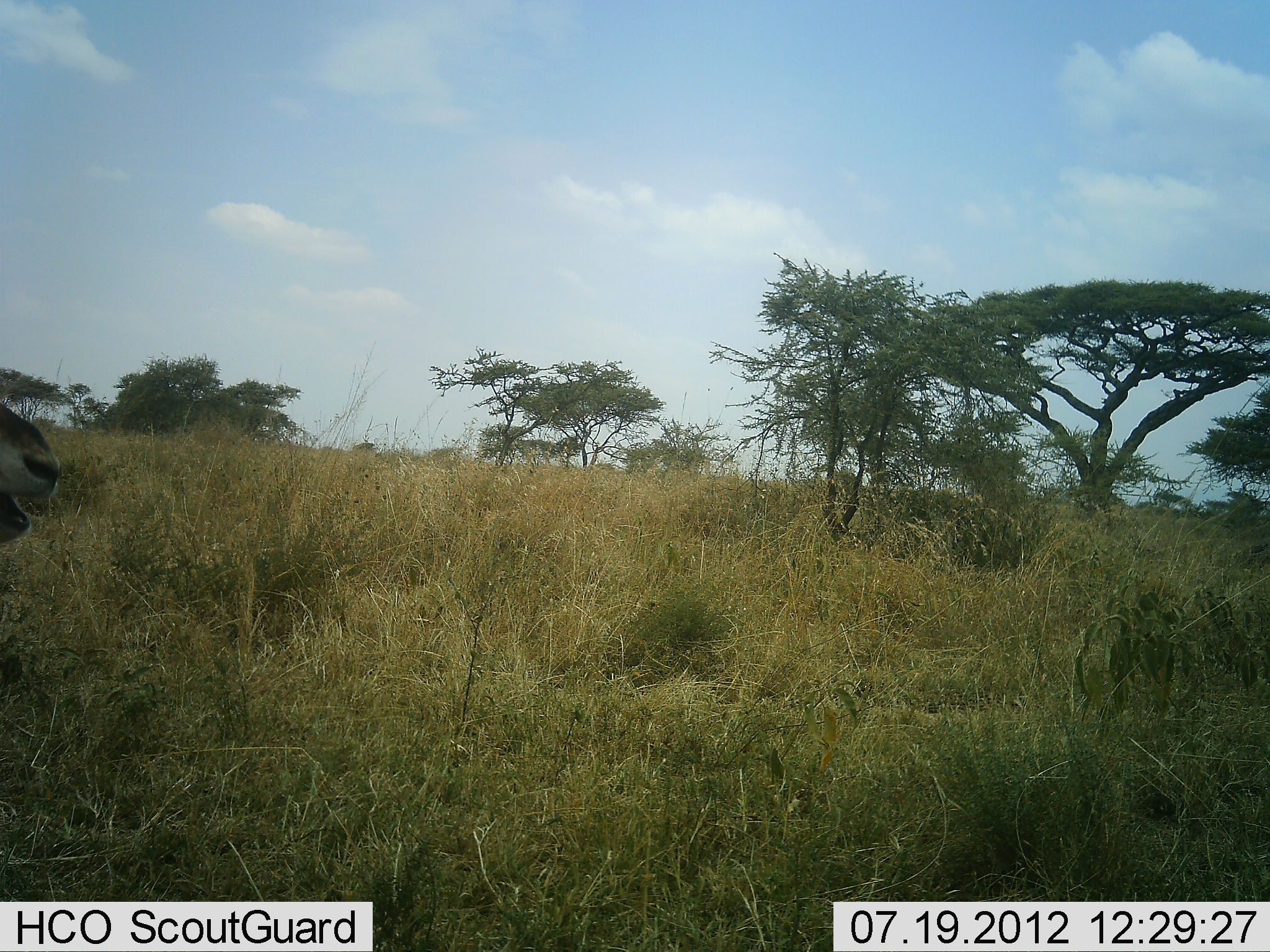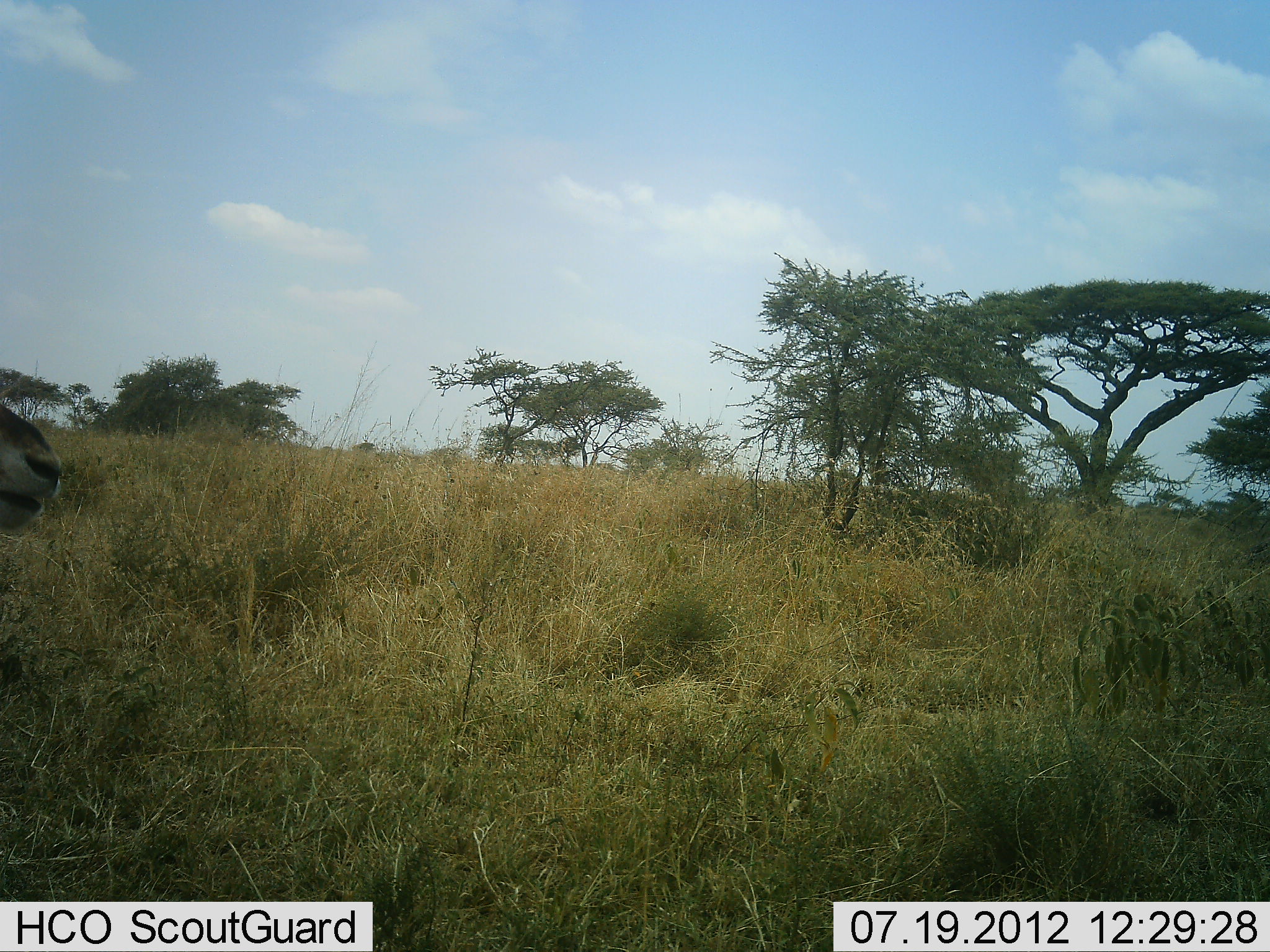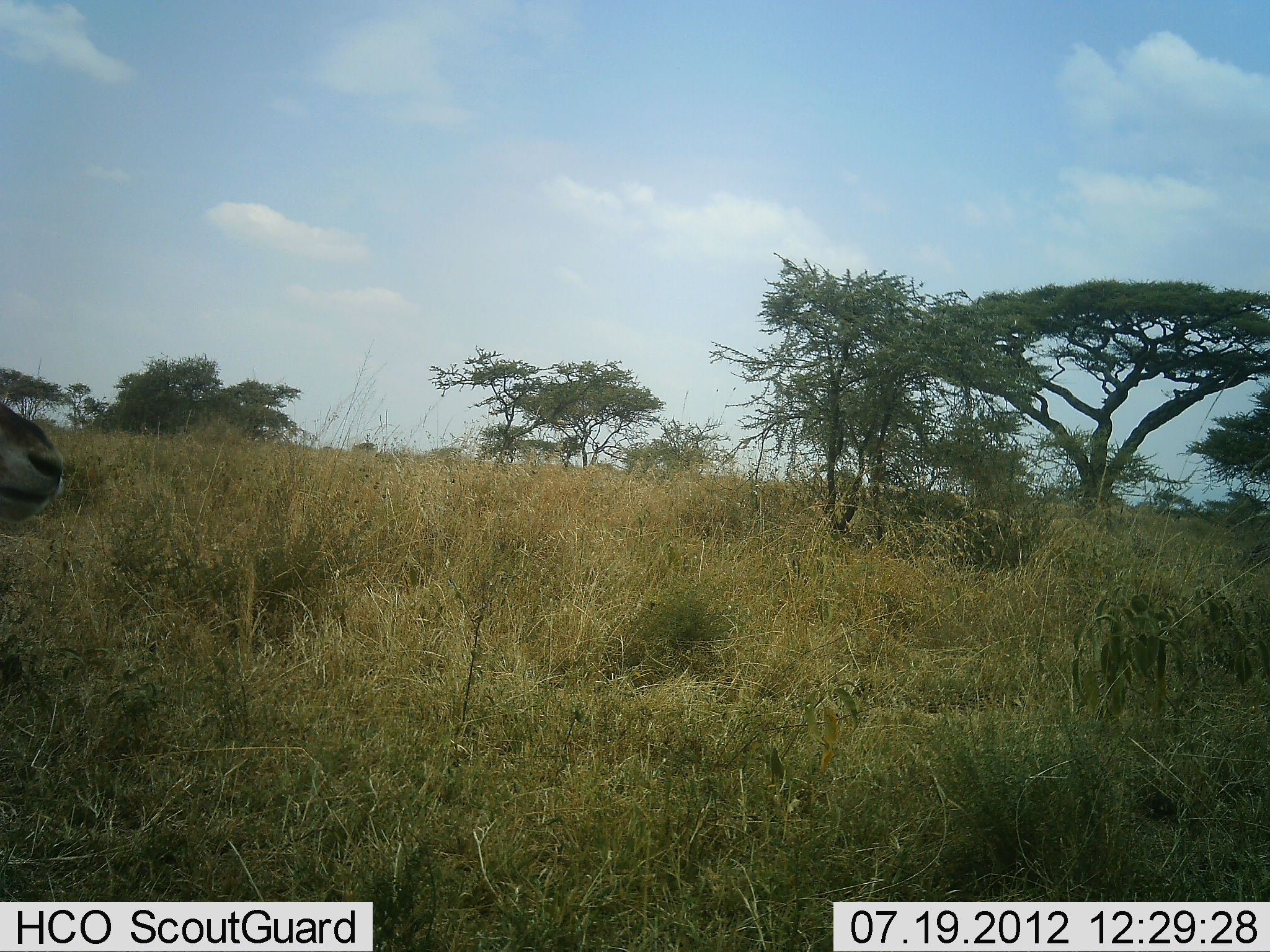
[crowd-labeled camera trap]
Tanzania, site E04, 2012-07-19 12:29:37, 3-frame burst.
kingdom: Animalia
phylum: Chordata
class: Mammalia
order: Artiodactyla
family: Bovidae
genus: Eudorcas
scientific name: Eudorcas thomsonii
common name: thomson's gazelle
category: gazellethomsons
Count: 1.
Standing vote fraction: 80%.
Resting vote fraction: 0%.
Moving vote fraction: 0%.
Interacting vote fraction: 0%.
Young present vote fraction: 0%.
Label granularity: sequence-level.